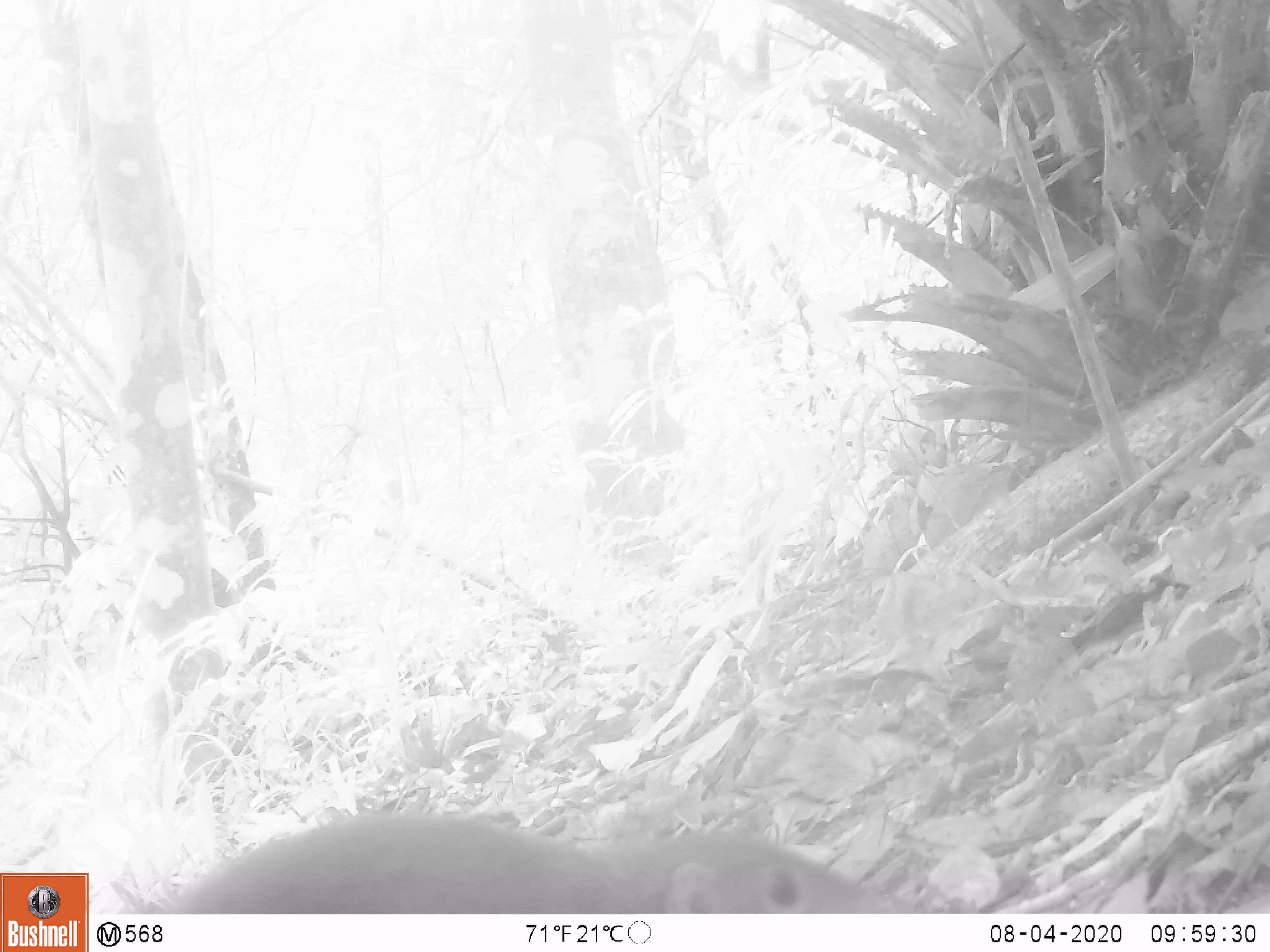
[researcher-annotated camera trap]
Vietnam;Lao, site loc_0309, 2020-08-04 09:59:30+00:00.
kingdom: Animalia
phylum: Chordata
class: Mammalia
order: Scandentia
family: Tupaiidae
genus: Tupaia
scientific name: Tupaia belangeri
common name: northern treeshrew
Northern treeshrew (Tupaia belangeri). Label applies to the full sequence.